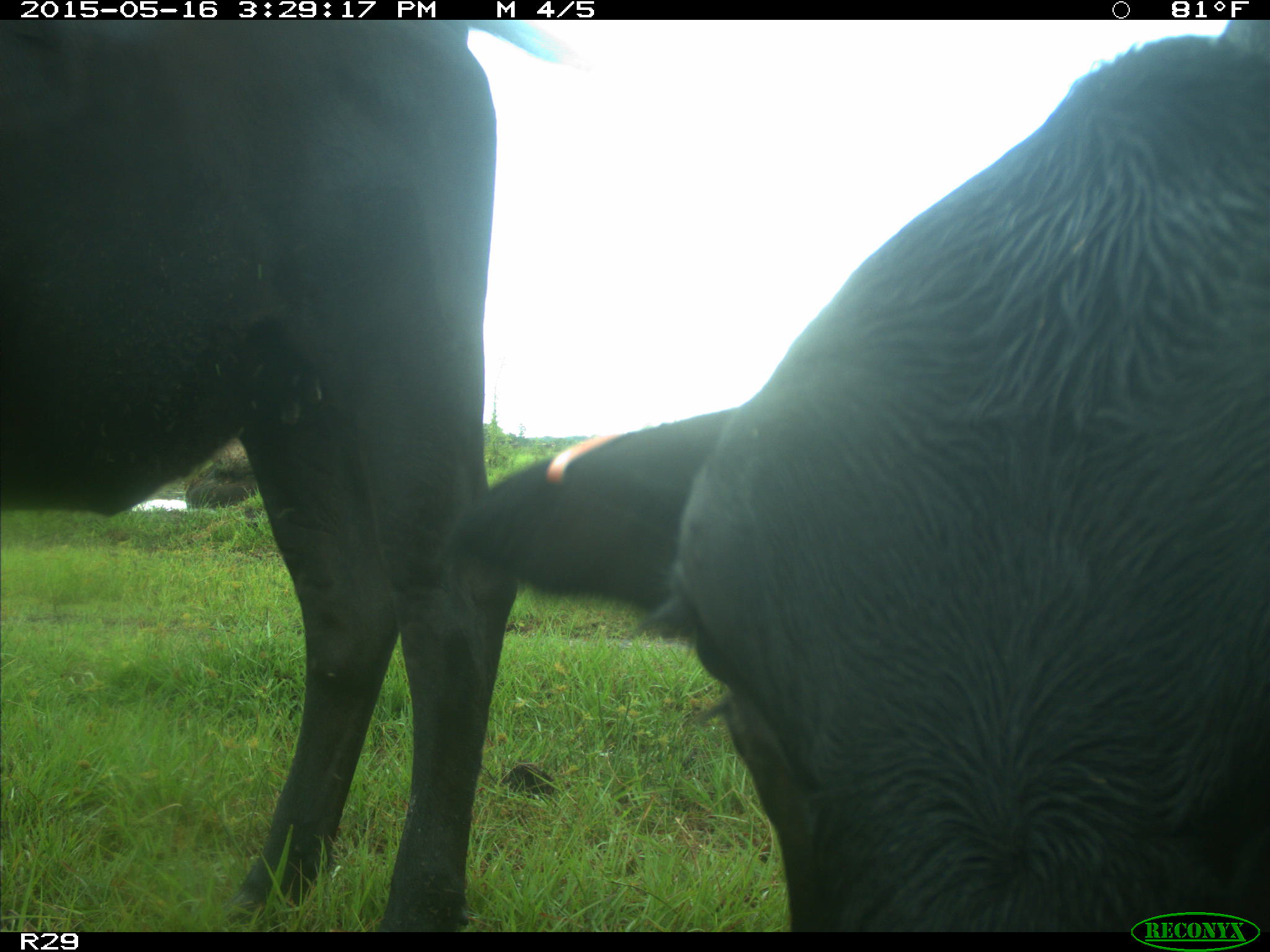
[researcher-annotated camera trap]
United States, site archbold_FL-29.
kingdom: Animalia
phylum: Chordata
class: Mammalia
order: Artiodactyla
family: Bovidae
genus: Bos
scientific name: Bos taurus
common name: domestic cow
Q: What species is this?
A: Bos taurus (domestic cow).